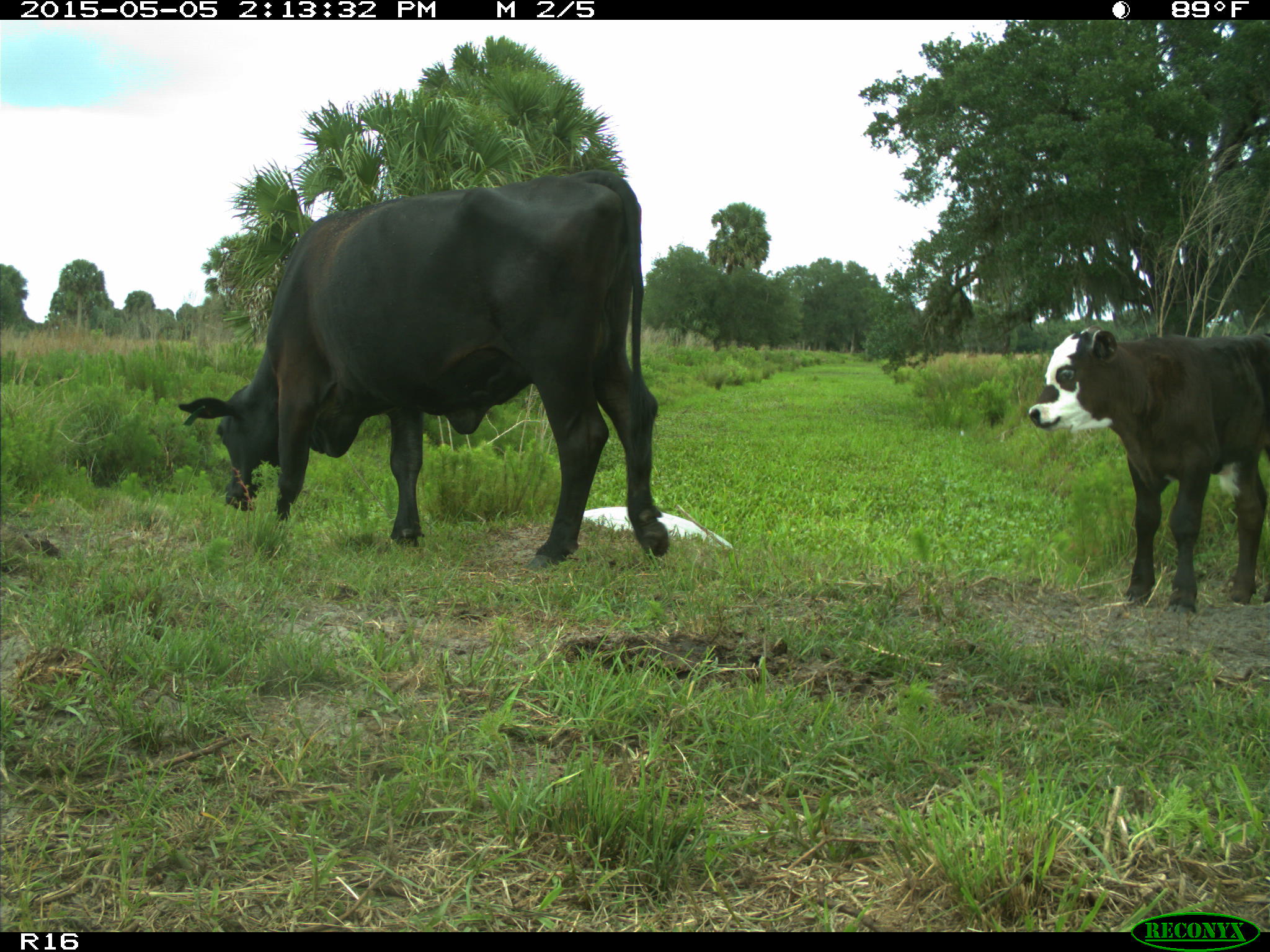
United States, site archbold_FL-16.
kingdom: Animalia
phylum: Chordata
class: Mammalia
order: Artiodactyla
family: Bovidae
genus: Bos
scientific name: Bos taurus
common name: domestic cow